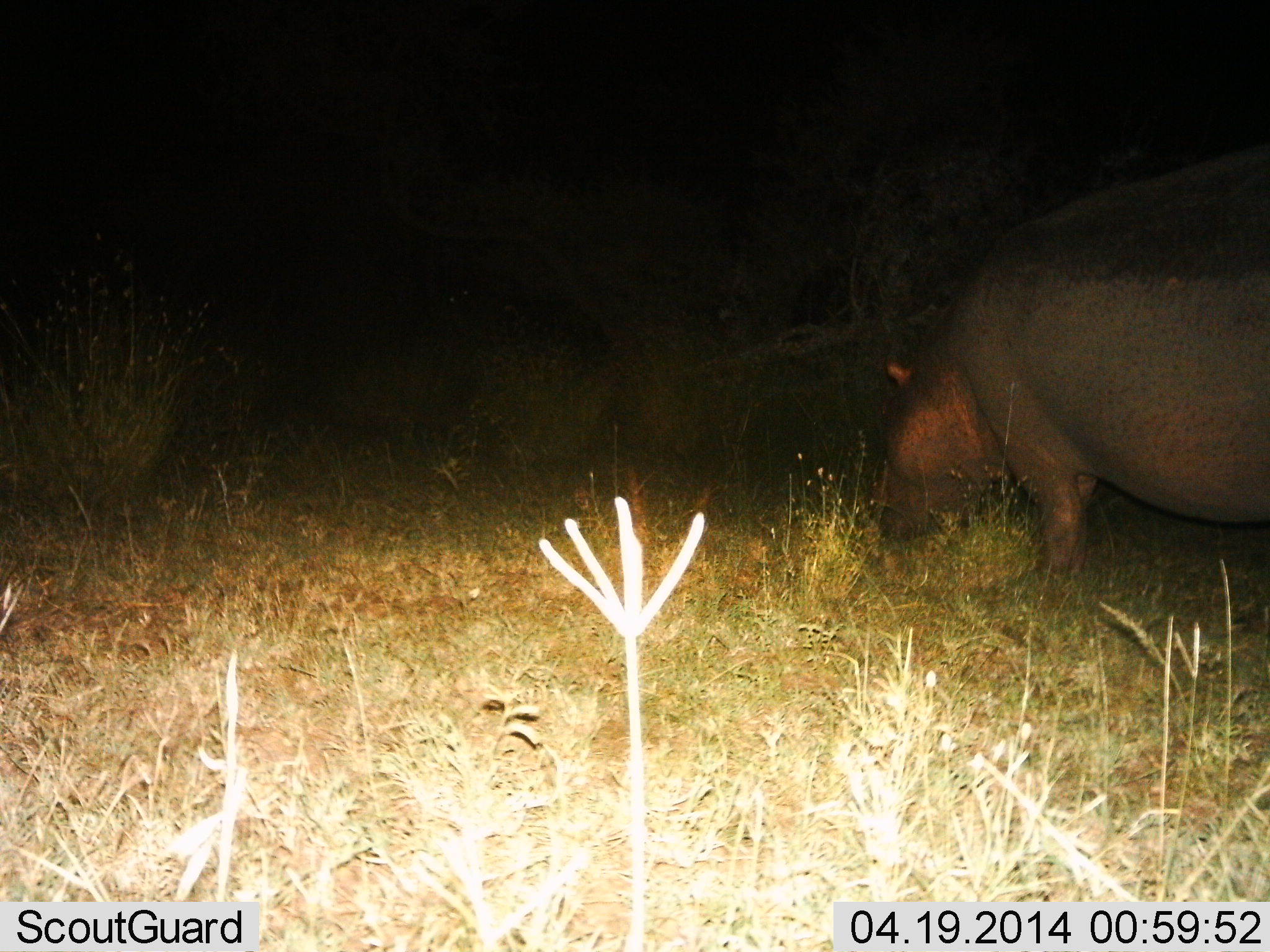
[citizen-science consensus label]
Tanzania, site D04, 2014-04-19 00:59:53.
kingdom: Animalia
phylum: Chordata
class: Mammalia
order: Artiodactyla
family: Hippopotamidae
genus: Hippopotamus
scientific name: Hippopotamus amphibius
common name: hippopotamus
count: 1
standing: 50%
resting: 0%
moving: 20%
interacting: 0%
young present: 0%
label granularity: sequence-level